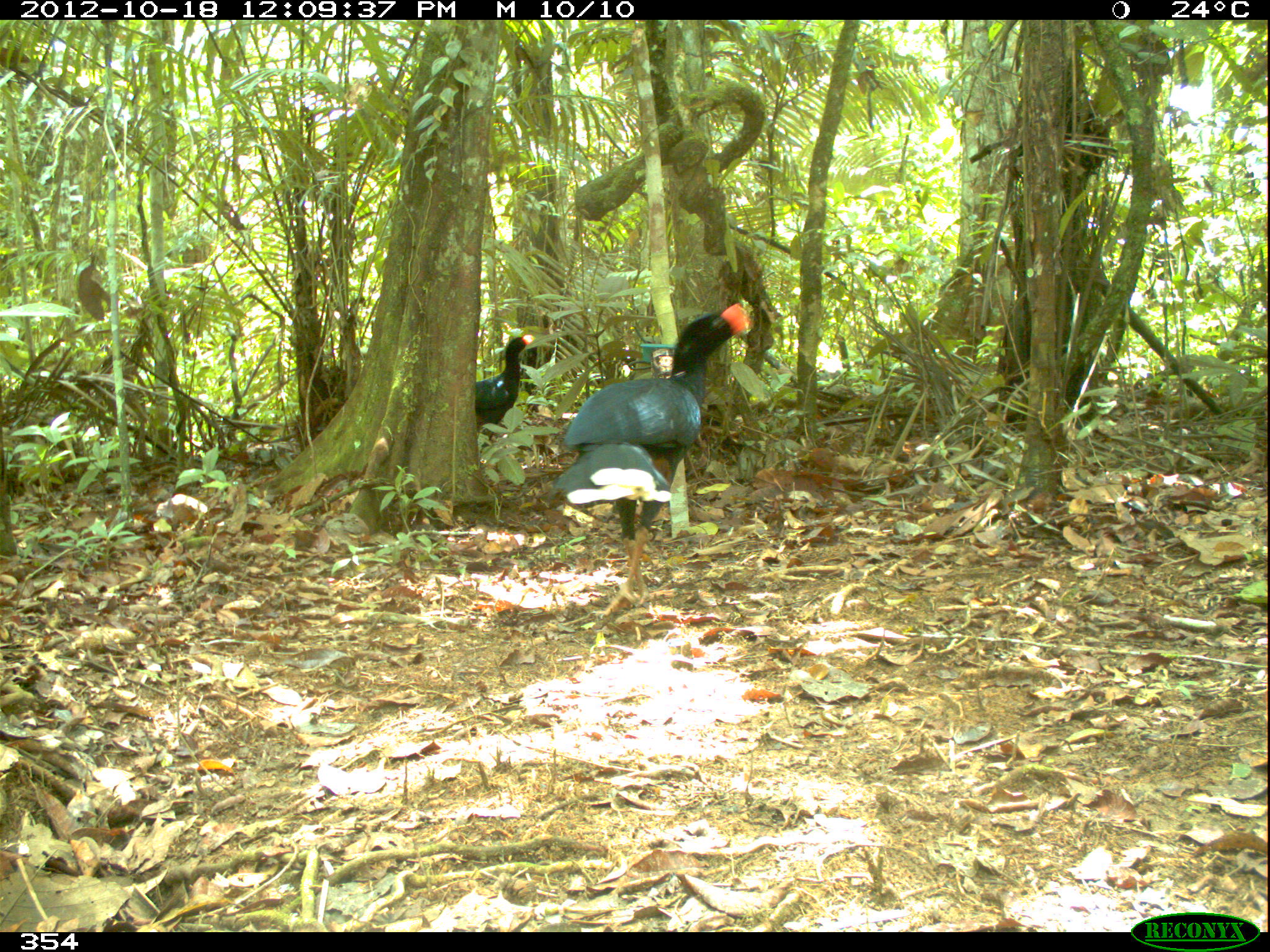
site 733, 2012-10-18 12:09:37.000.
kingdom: Animalia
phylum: Chordata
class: Aves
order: Galliformes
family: Cracidae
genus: Mitu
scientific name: Mitu tuberosum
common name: razor-billed curassow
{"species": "Mitu tuberosum (razor-billed curassow)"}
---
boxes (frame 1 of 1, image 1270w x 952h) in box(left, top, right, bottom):
mitu tuberosum: box(553, 302, 754, 617); box(476, 334, 536, 440)